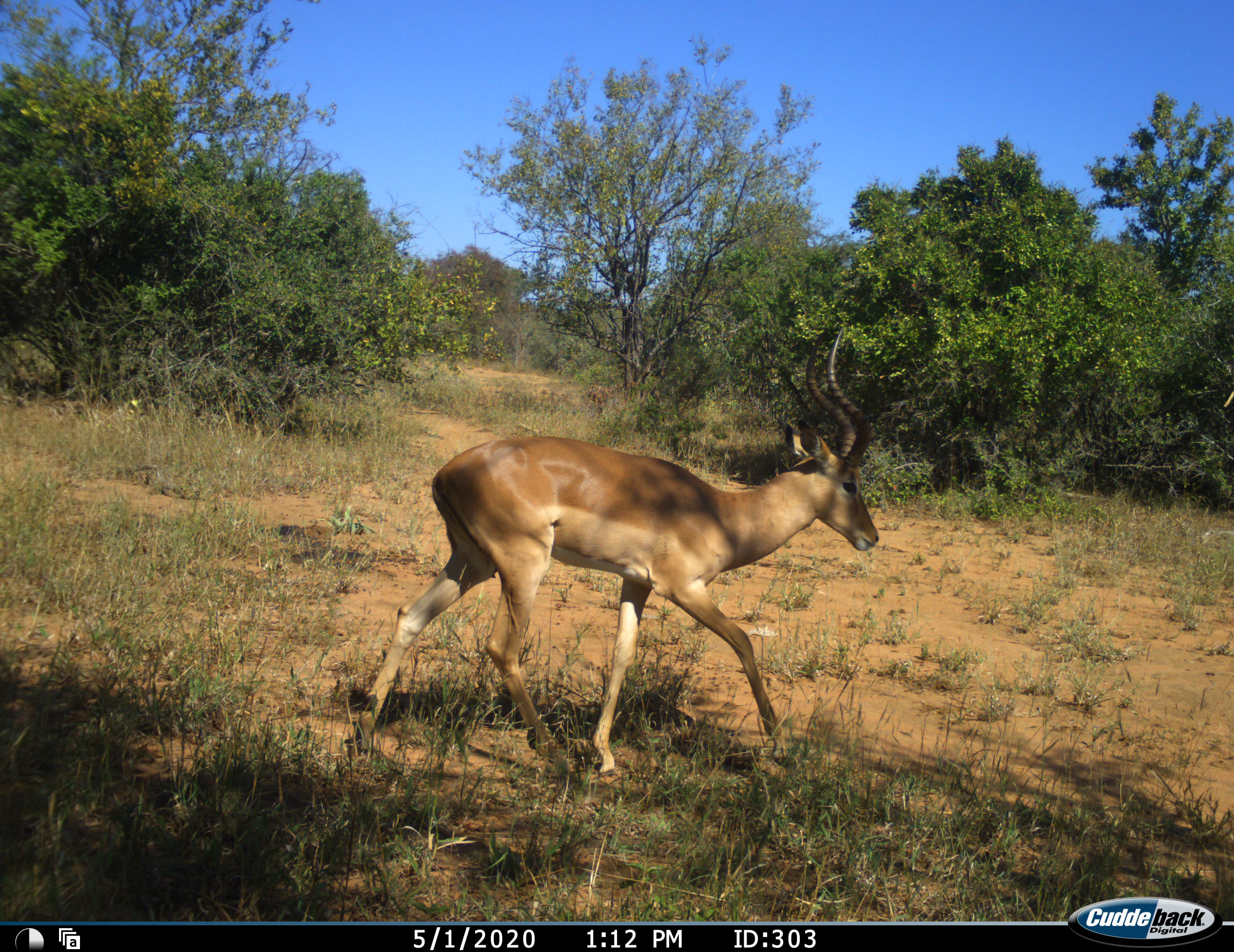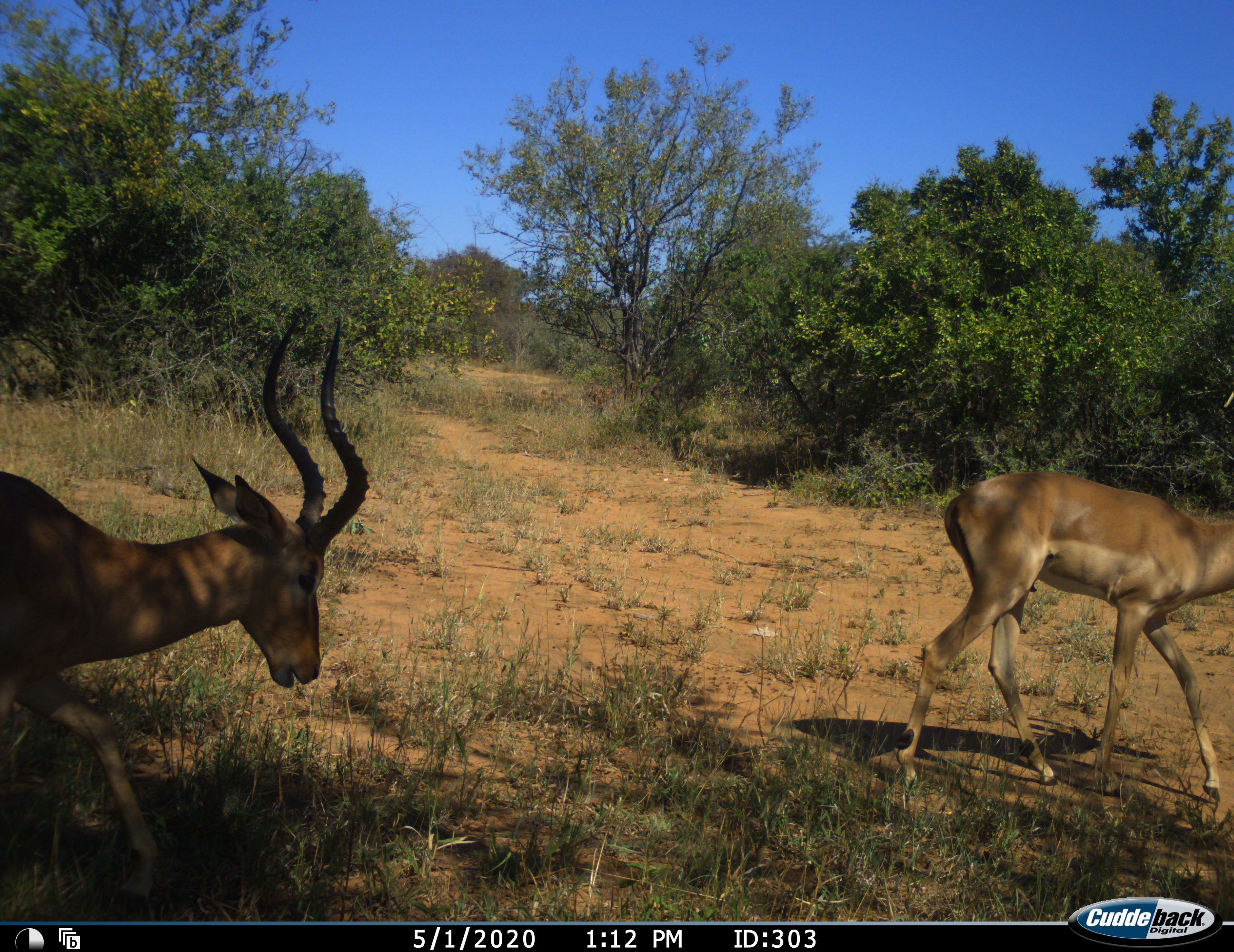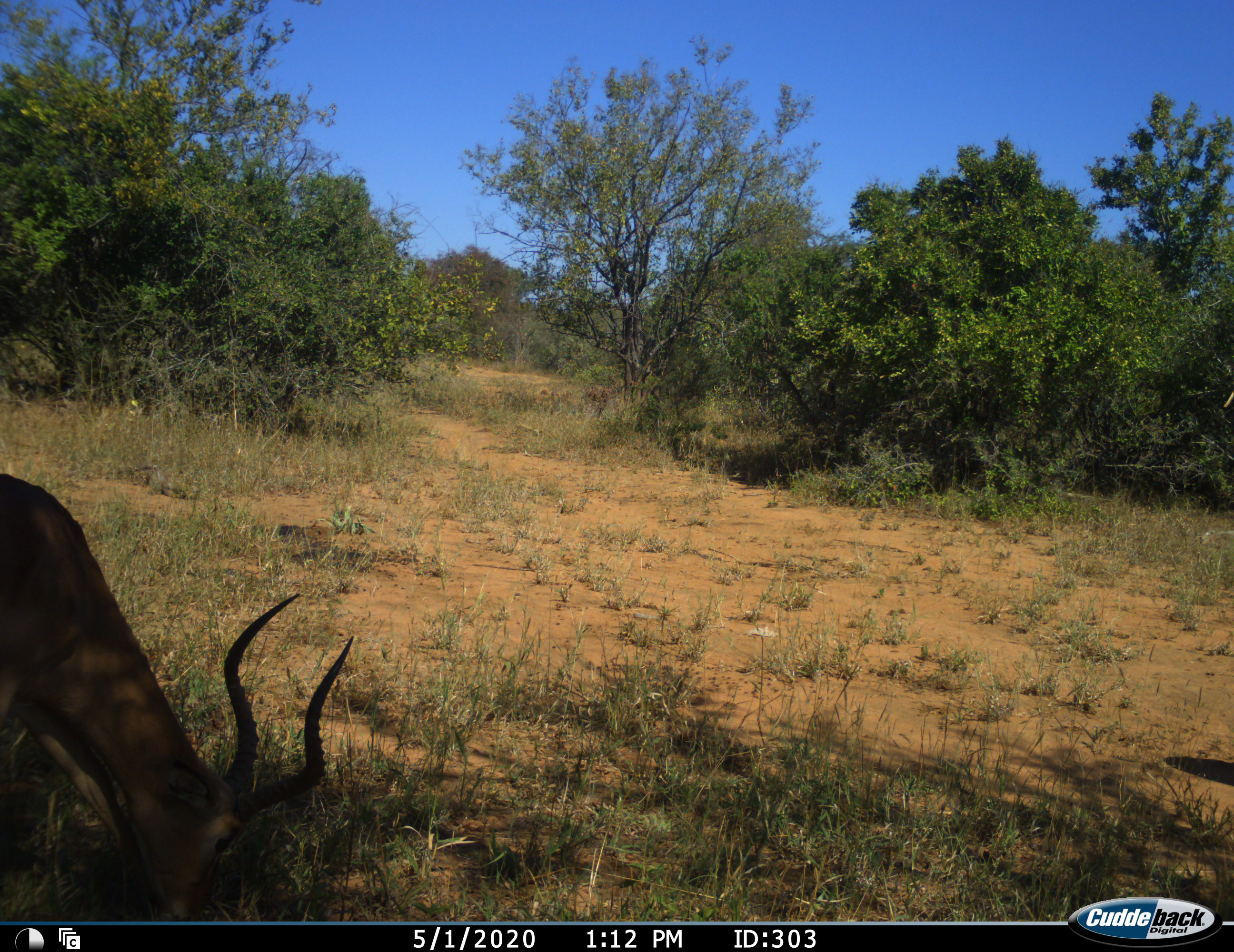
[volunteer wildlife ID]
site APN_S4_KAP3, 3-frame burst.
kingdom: Animalia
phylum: Chordata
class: Mammalia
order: Artiodactyla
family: Bovidae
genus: Aepyceros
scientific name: Aepyceros melampus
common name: impala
Impala (Aepyceros melampus), count 2. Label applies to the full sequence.